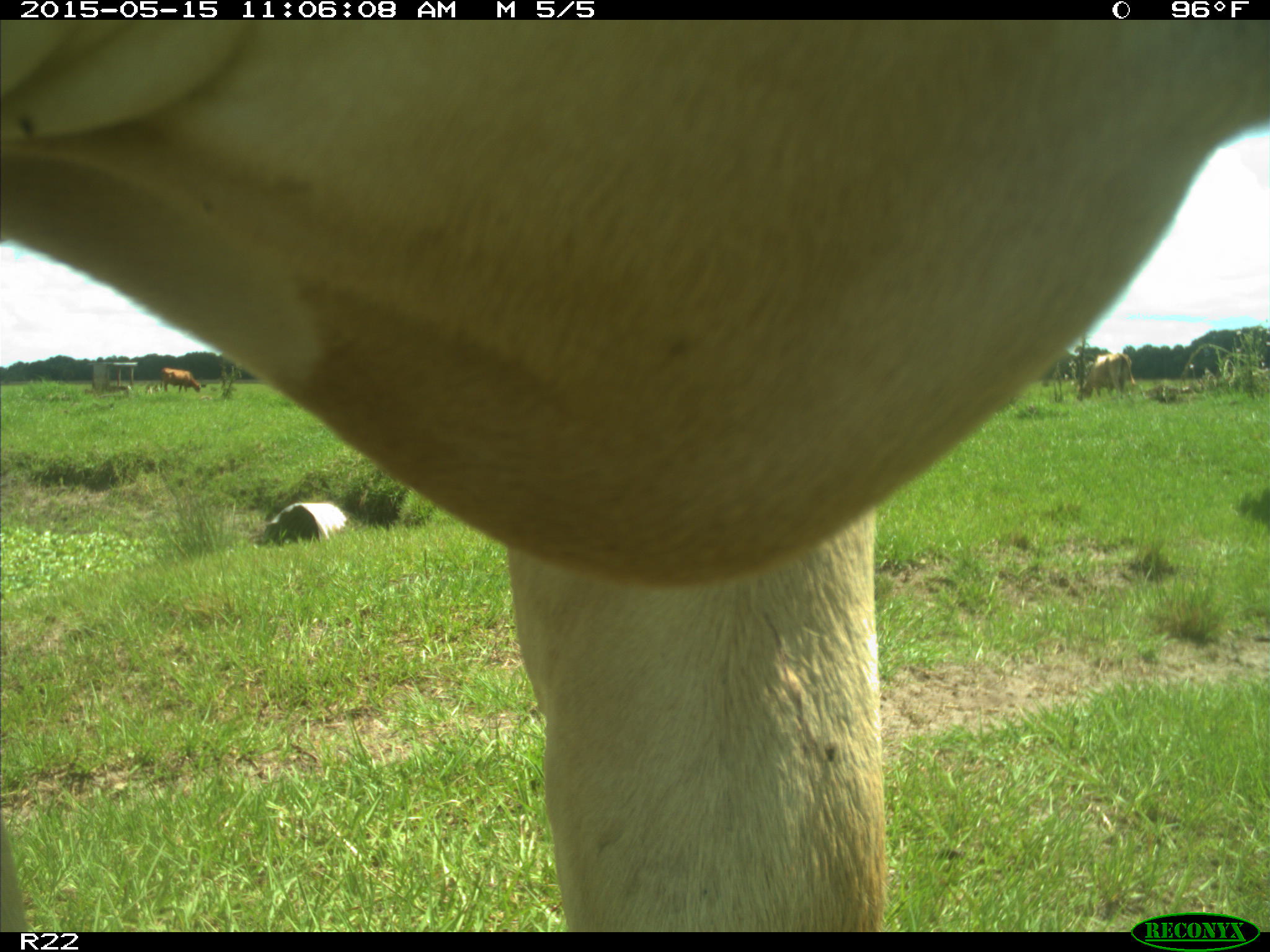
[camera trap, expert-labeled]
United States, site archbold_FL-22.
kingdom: Animalia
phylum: Chordata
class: Mammalia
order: Artiodactyla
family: Bovidae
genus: Bos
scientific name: Bos taurus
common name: domestic cow